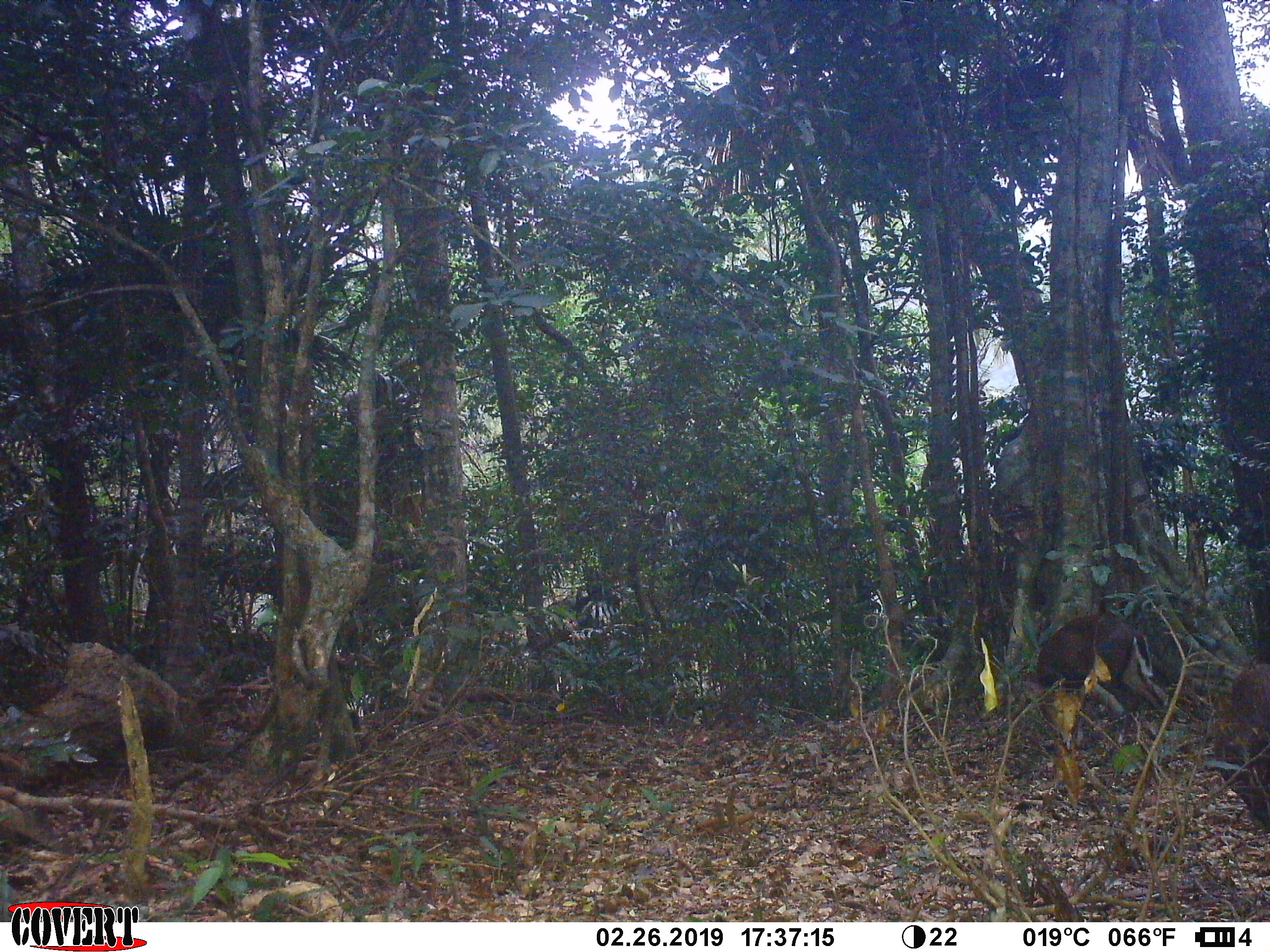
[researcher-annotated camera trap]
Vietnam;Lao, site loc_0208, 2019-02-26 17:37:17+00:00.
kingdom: Animalia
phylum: Chordata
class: Mammalia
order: Artiodactyla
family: Cervidae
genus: Muntiacus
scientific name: Muntiacus rooseveltorum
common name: roosevelt's muntjac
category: roosevelts muntjac group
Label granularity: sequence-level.